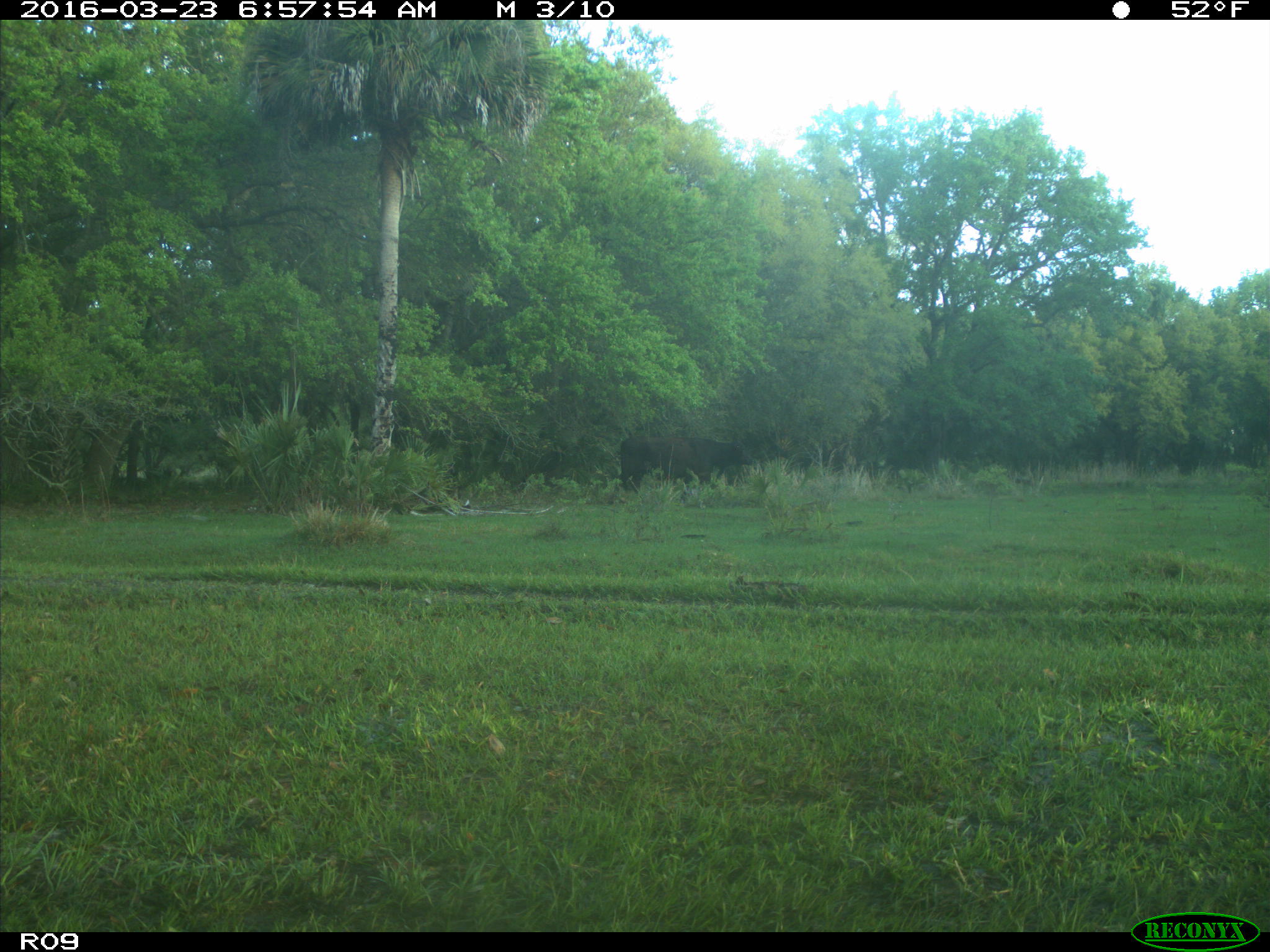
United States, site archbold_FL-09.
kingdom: Animalia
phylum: Chordata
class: Mammalia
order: Artiodactyla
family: Bovidae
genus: Bos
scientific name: Bos taurus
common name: domestic cow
Bos taurus (domestic cow).